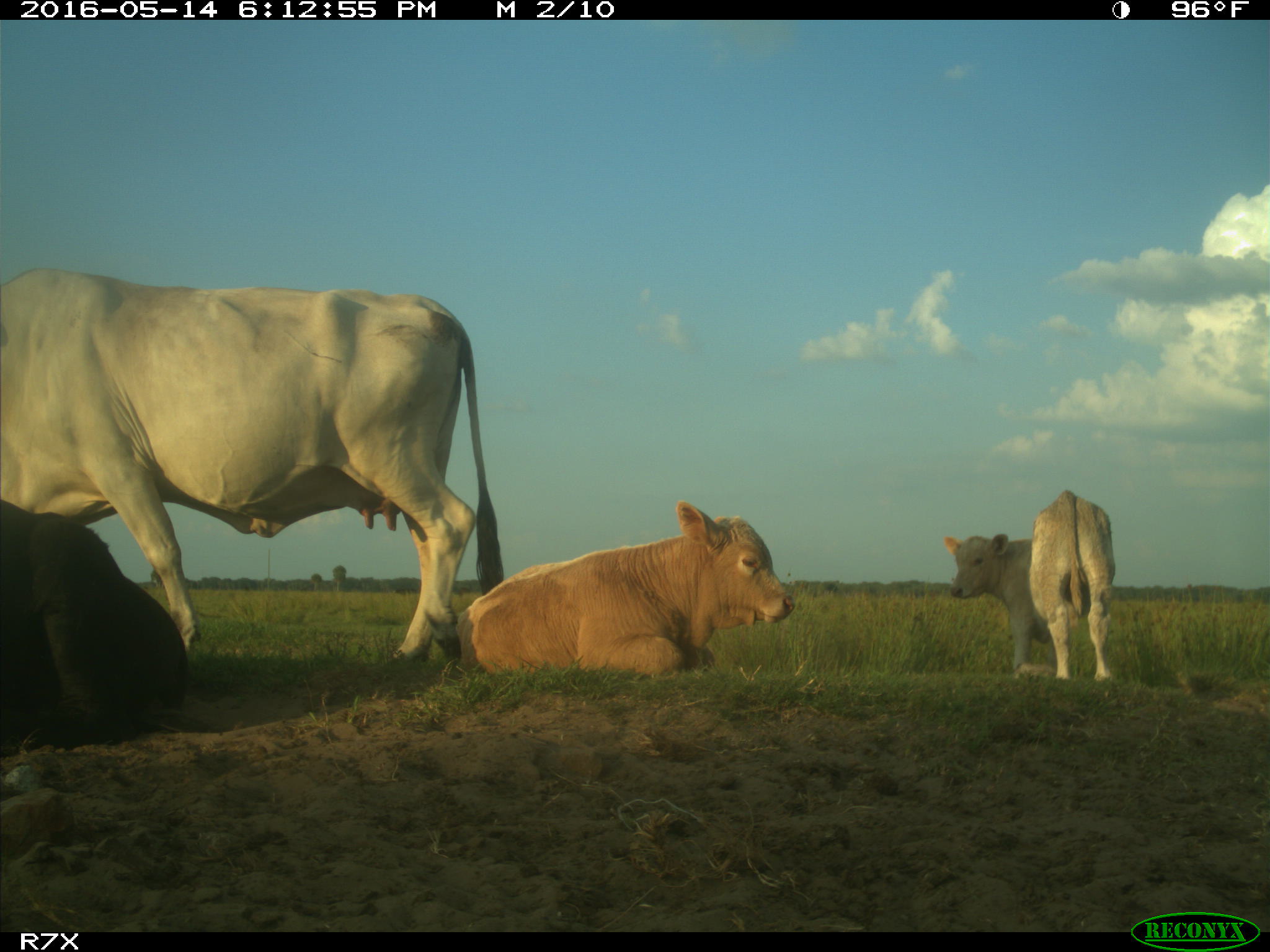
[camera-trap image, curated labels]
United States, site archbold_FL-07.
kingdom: Animalia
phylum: Chordata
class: Mammalia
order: Artiodactyla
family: Bovidae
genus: Bos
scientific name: Bos taurus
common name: domestic cow